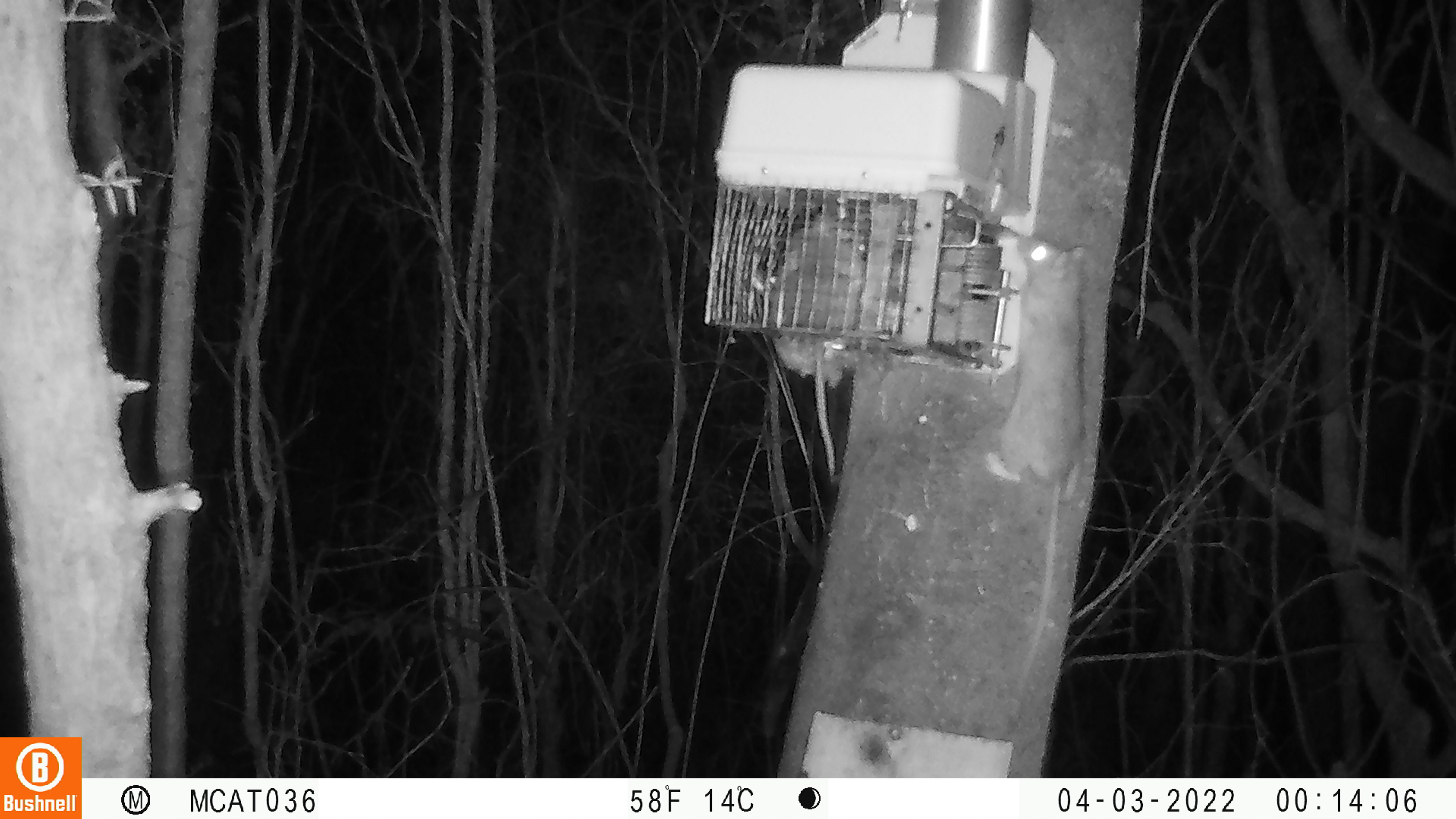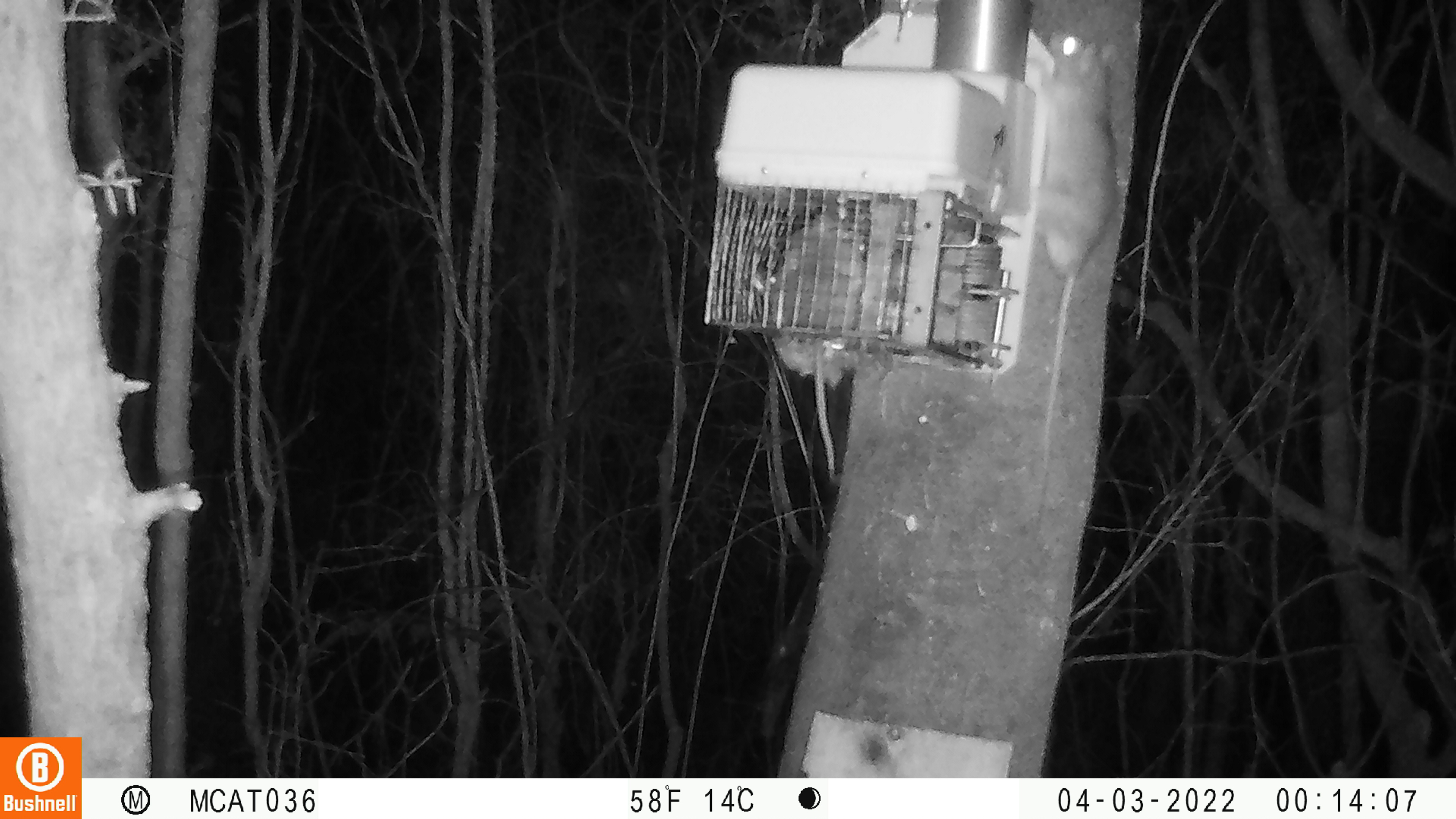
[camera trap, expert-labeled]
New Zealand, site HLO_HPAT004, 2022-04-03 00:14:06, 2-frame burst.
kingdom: Animalia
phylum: Chordata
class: Mammalia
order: Rodentia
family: Muridae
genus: Rattus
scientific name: Rattus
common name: rat